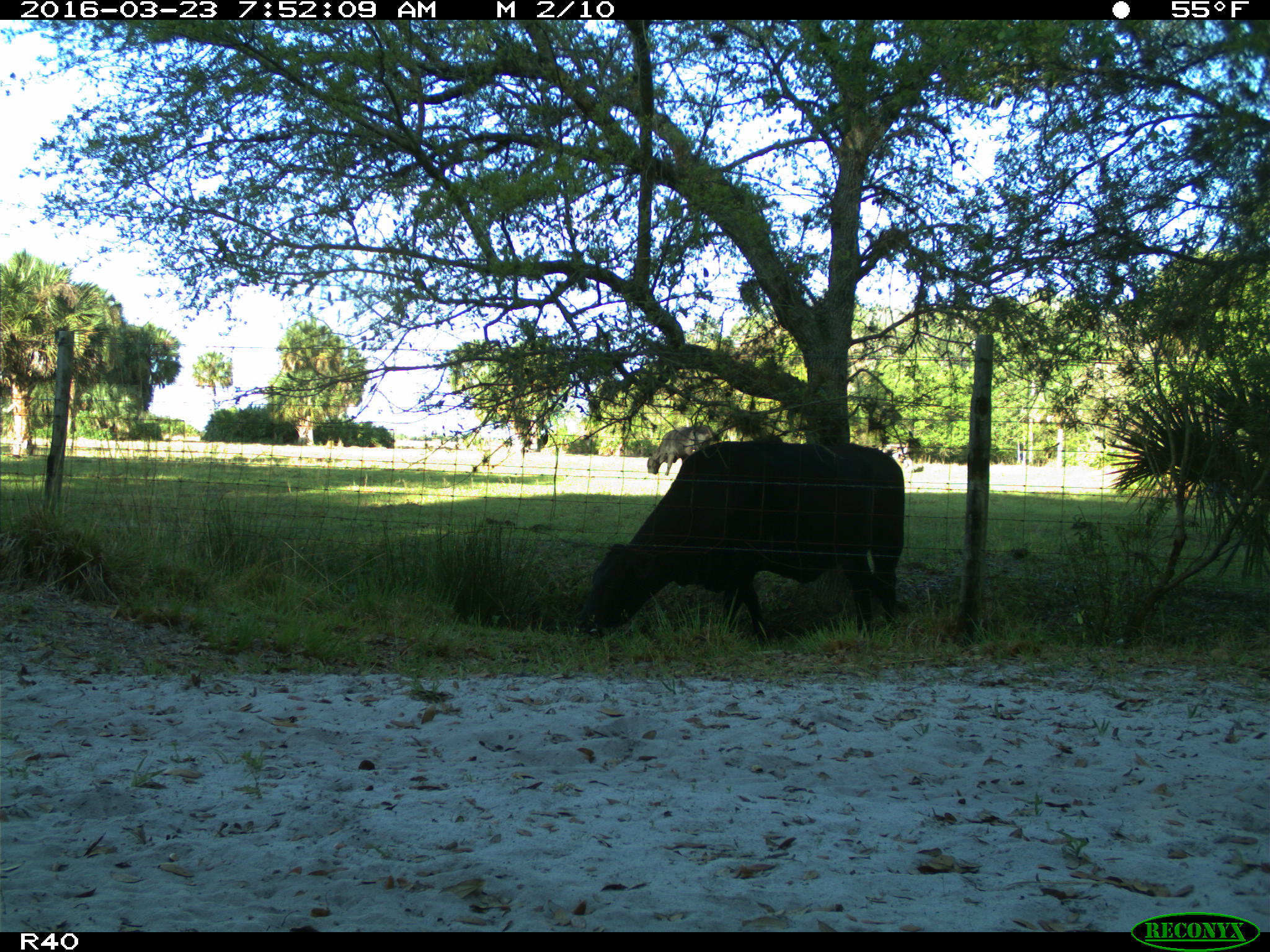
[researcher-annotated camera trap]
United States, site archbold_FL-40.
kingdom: Animalia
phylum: Chordata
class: Mammalia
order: Artiodactyla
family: Bovidae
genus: Bos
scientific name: Bos taurus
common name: domestic cow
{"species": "Bos taurus (domestic cow)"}